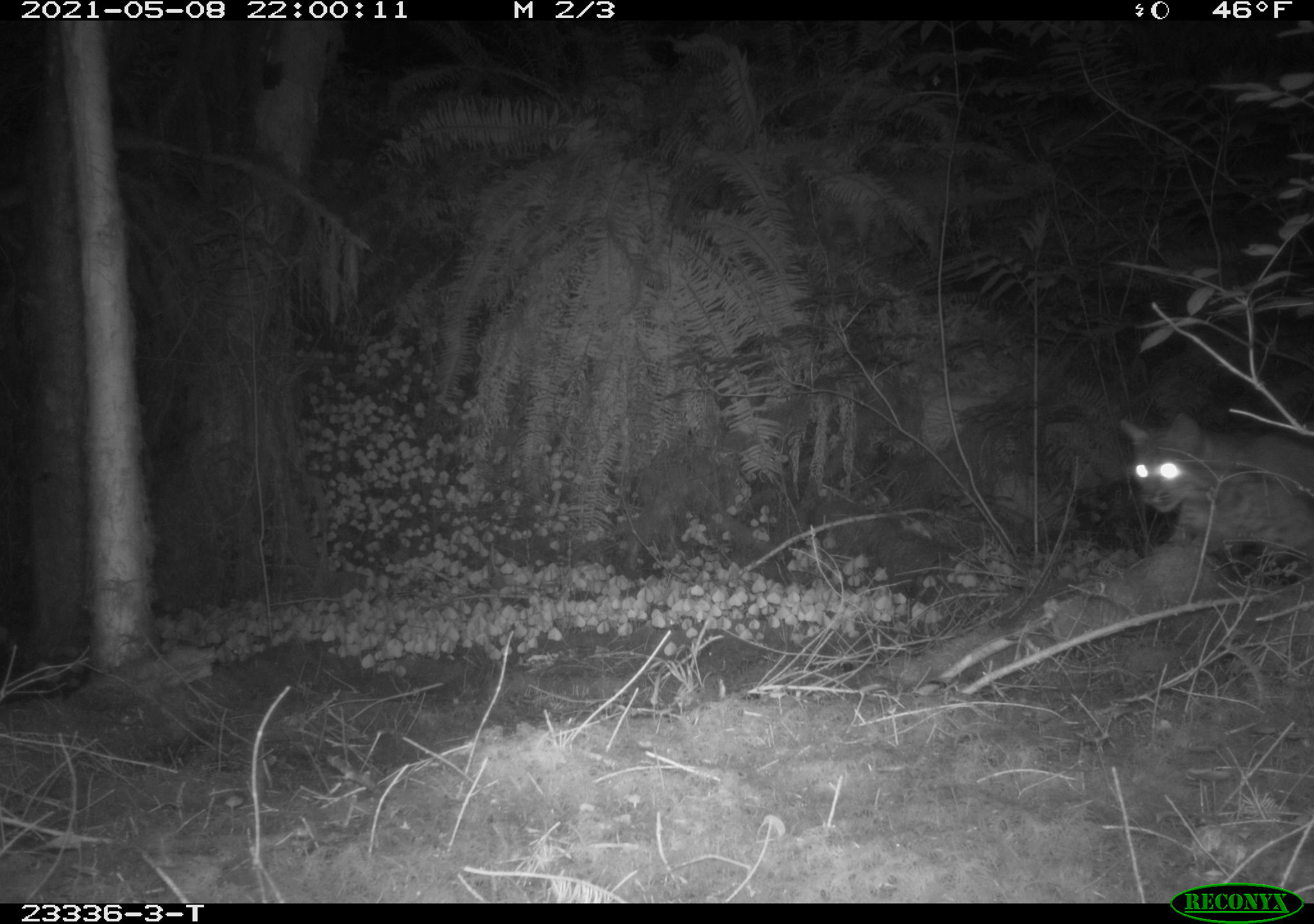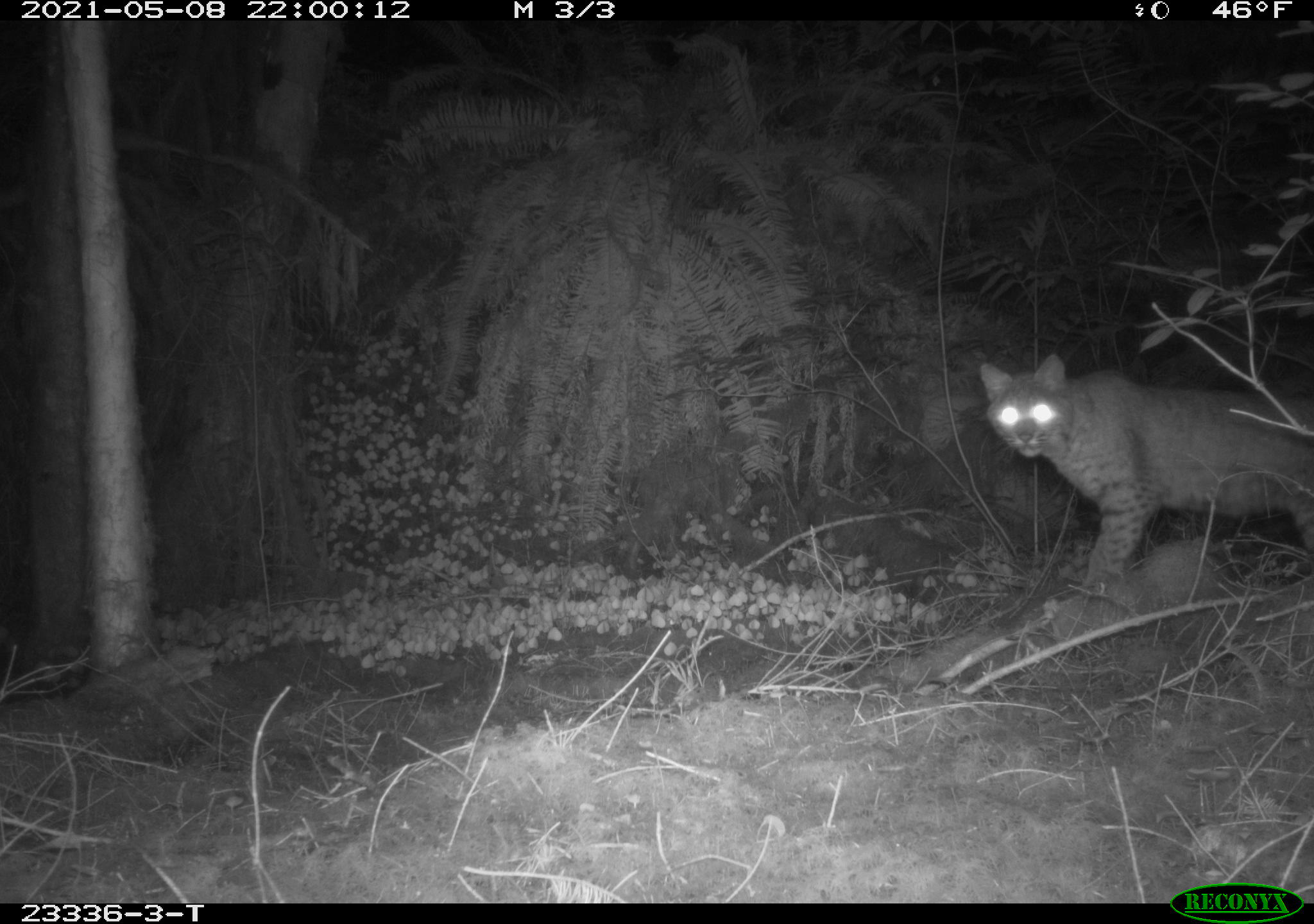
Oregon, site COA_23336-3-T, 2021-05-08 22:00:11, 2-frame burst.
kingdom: Animalia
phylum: Chordata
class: Mammalia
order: Carnivora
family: Felidae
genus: Lynx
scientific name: Lynx rufus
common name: bobcat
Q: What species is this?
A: Bobcat (Lynx rufus).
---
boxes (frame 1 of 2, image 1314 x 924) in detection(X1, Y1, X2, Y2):
bobcat: detection(1110, 409, 1308, 575)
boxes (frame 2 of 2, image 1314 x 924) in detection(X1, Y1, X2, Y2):
bobcat: detection(973, 358, 1308, 589)